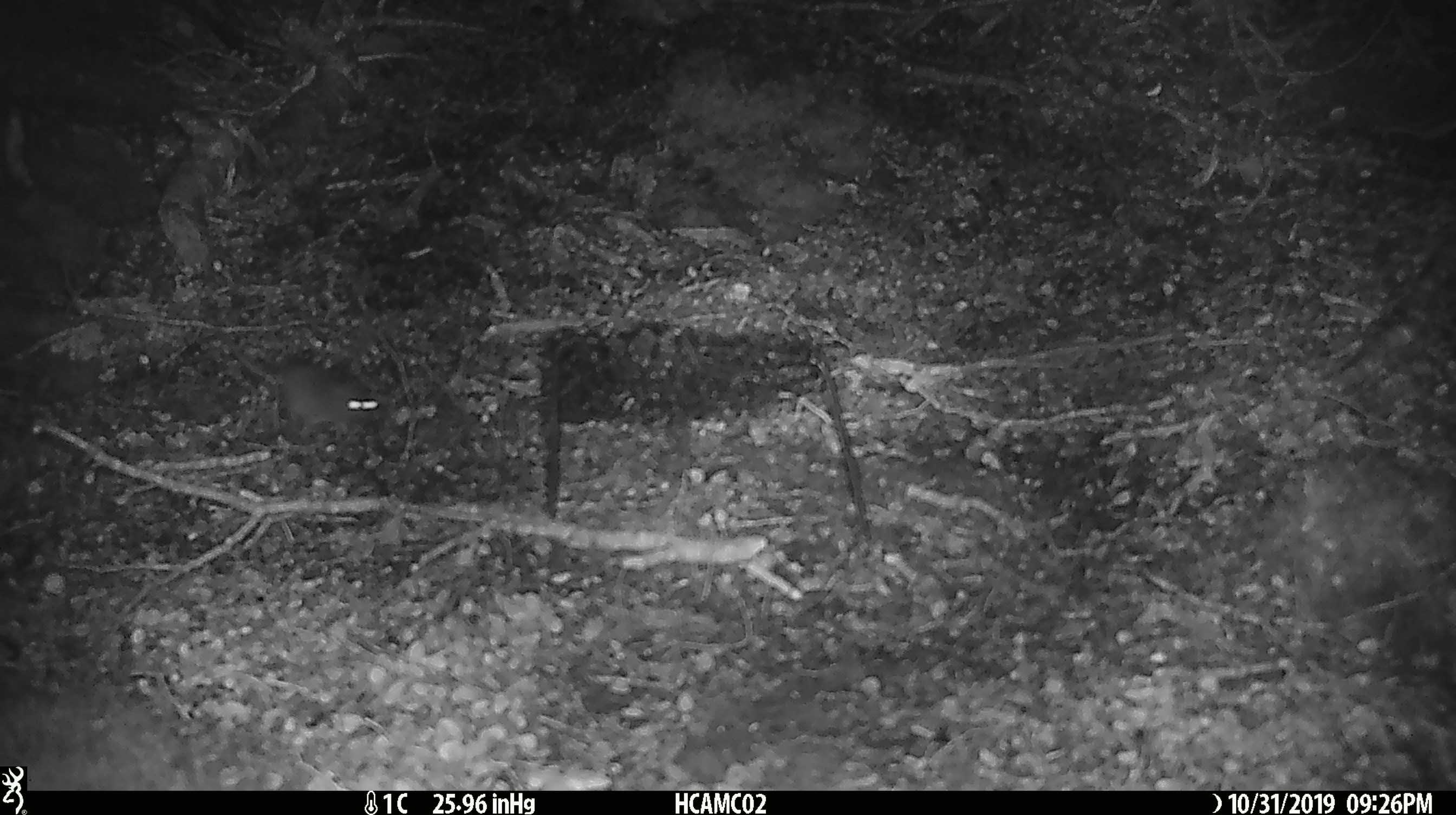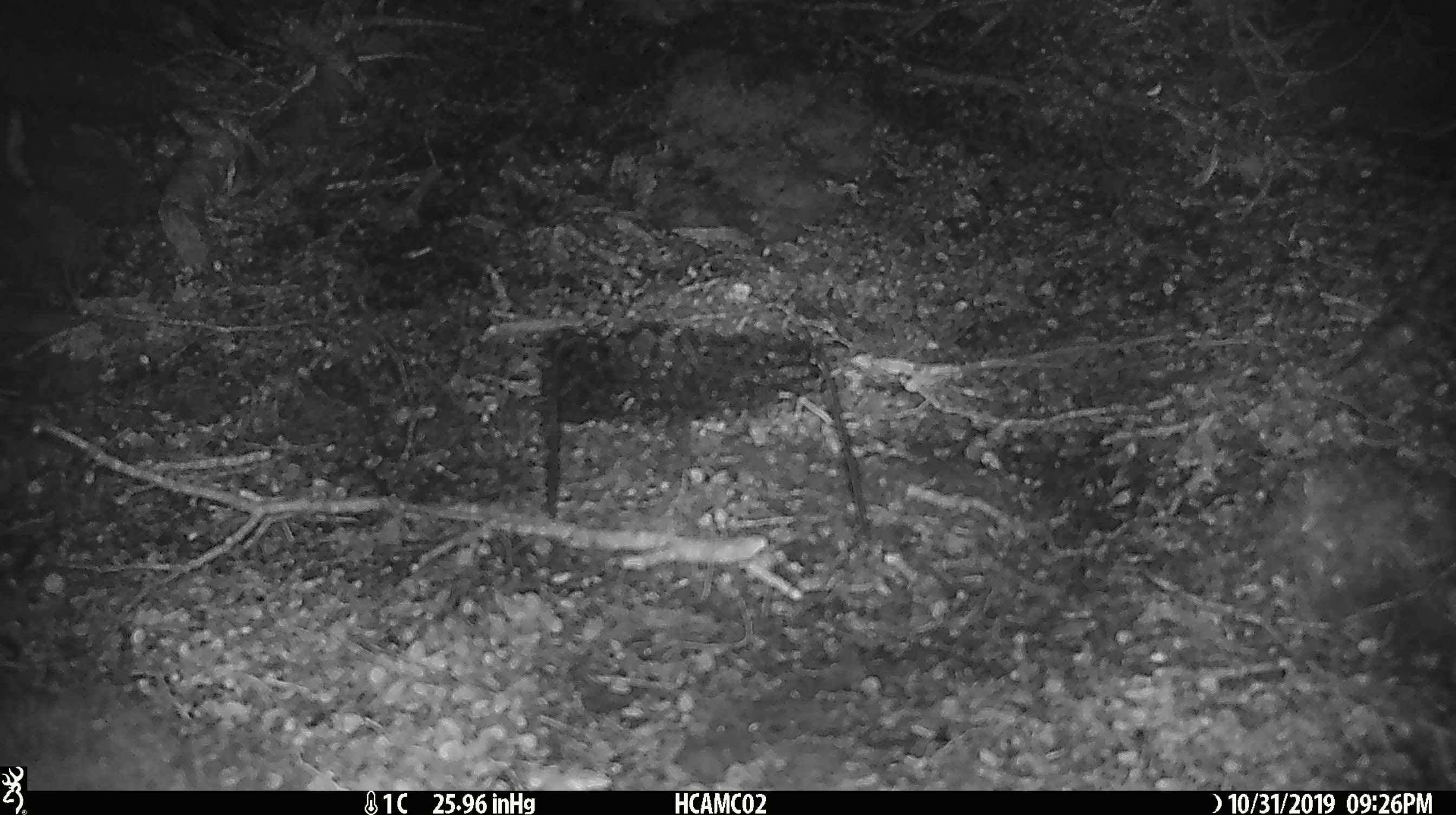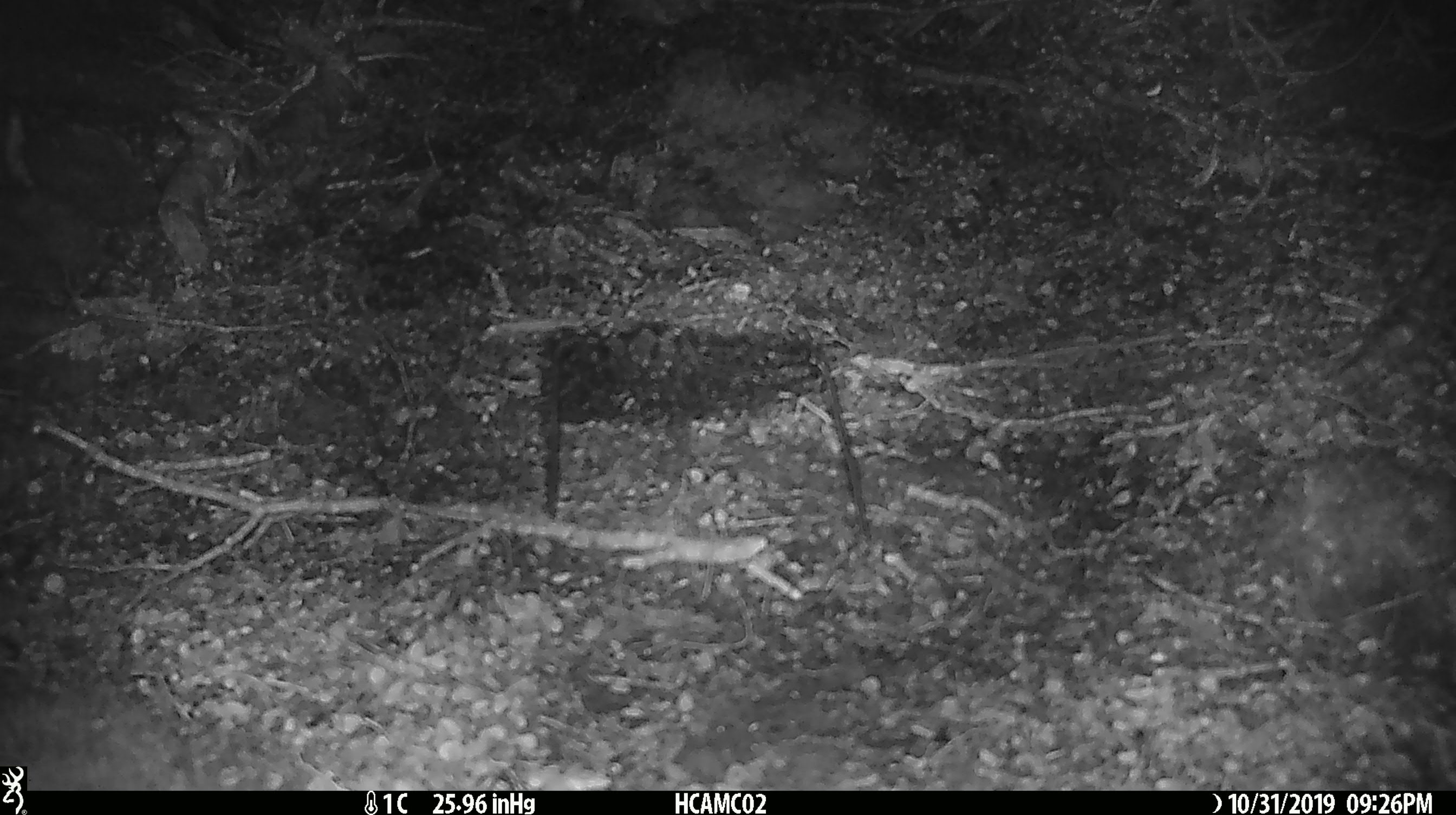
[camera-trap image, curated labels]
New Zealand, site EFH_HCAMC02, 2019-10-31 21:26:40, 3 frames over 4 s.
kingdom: Animalia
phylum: Chordata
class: Mammalia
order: Rodentia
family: Muridae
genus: Mus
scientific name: Mus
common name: mouse